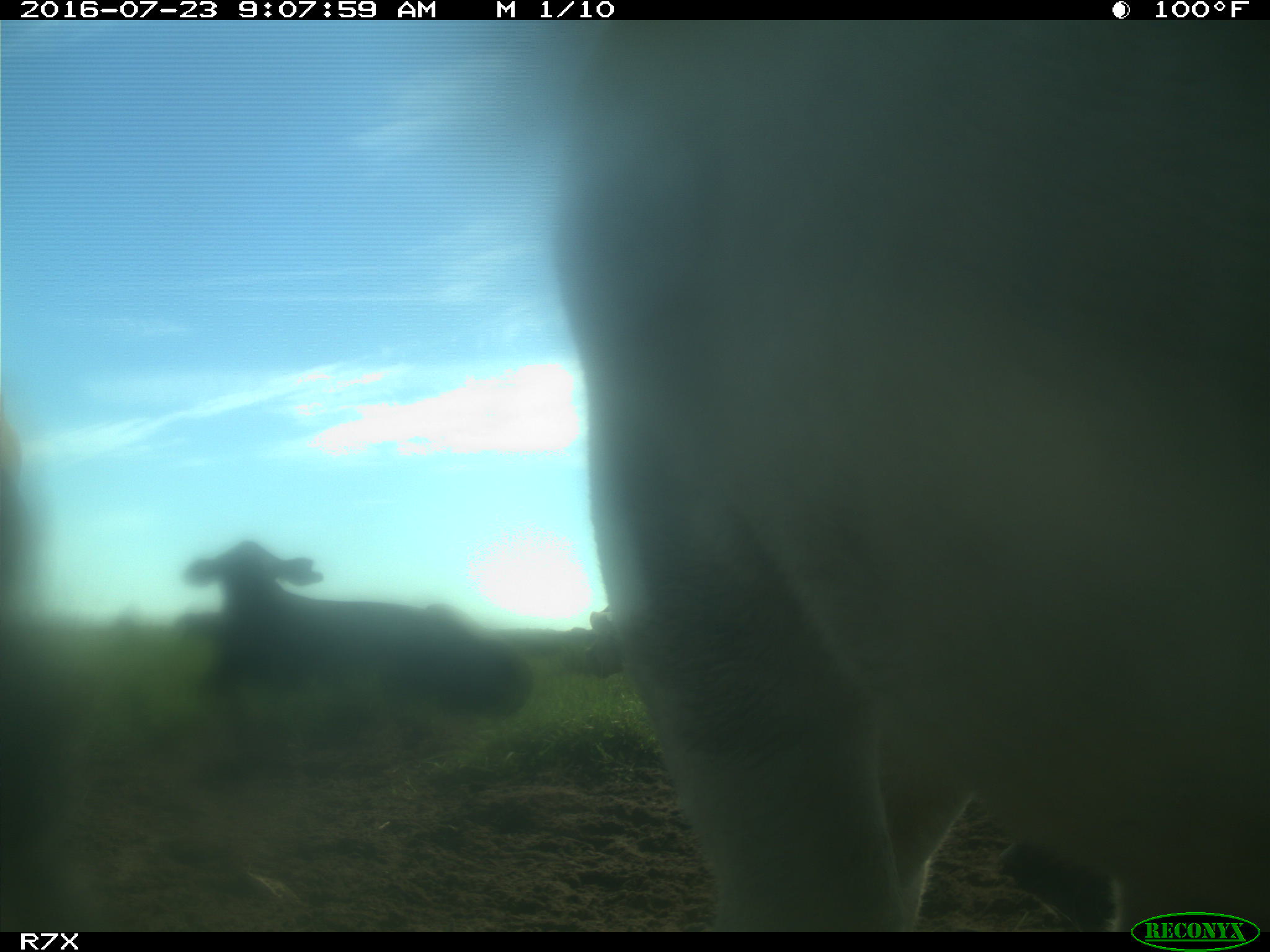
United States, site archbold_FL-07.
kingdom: Animalia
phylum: Chordata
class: Mammalia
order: Artiodactyla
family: Bovidae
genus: Bos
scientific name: Bos taurus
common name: domestic cow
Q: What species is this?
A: Bos taurus (domestic cow).